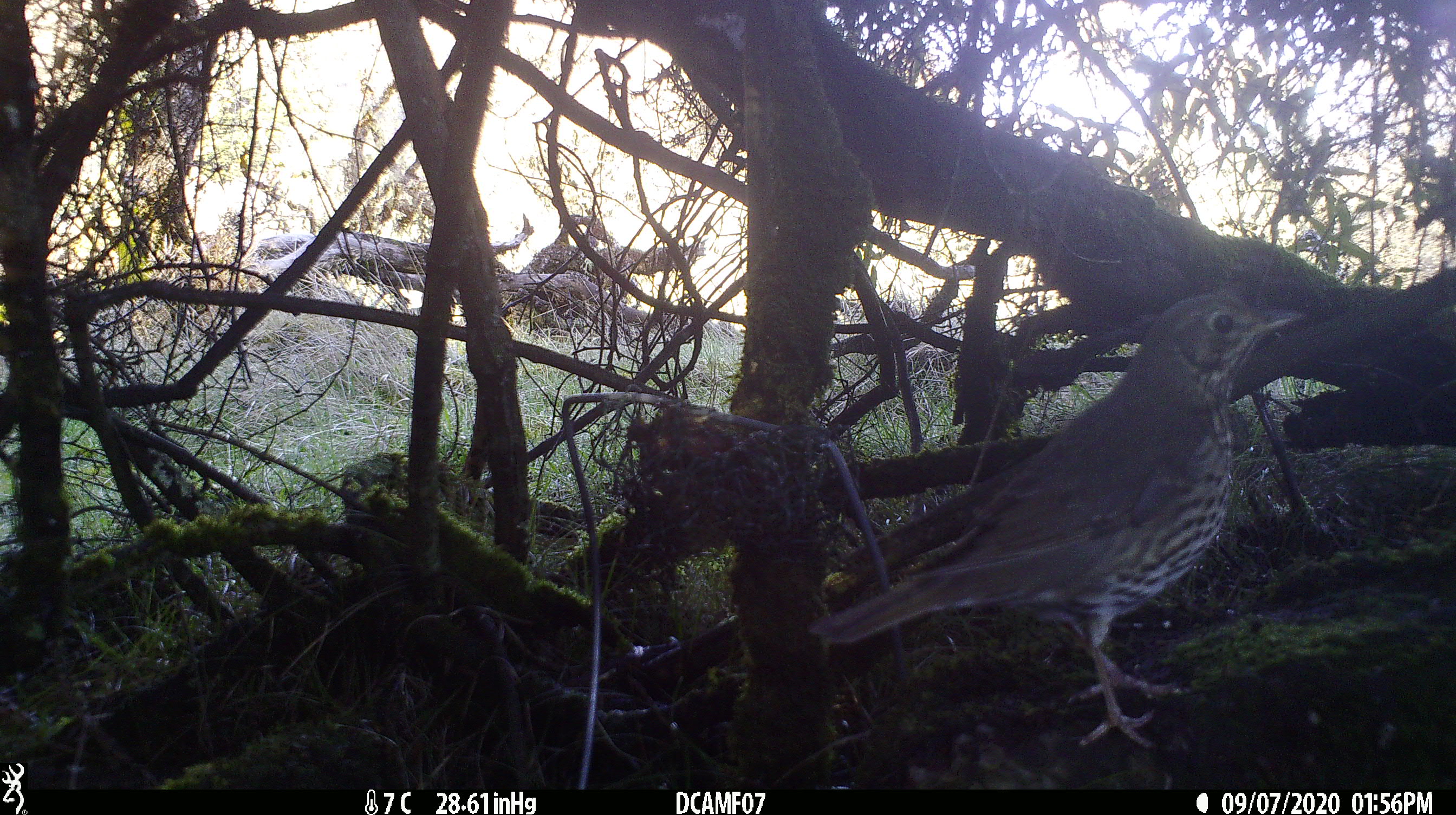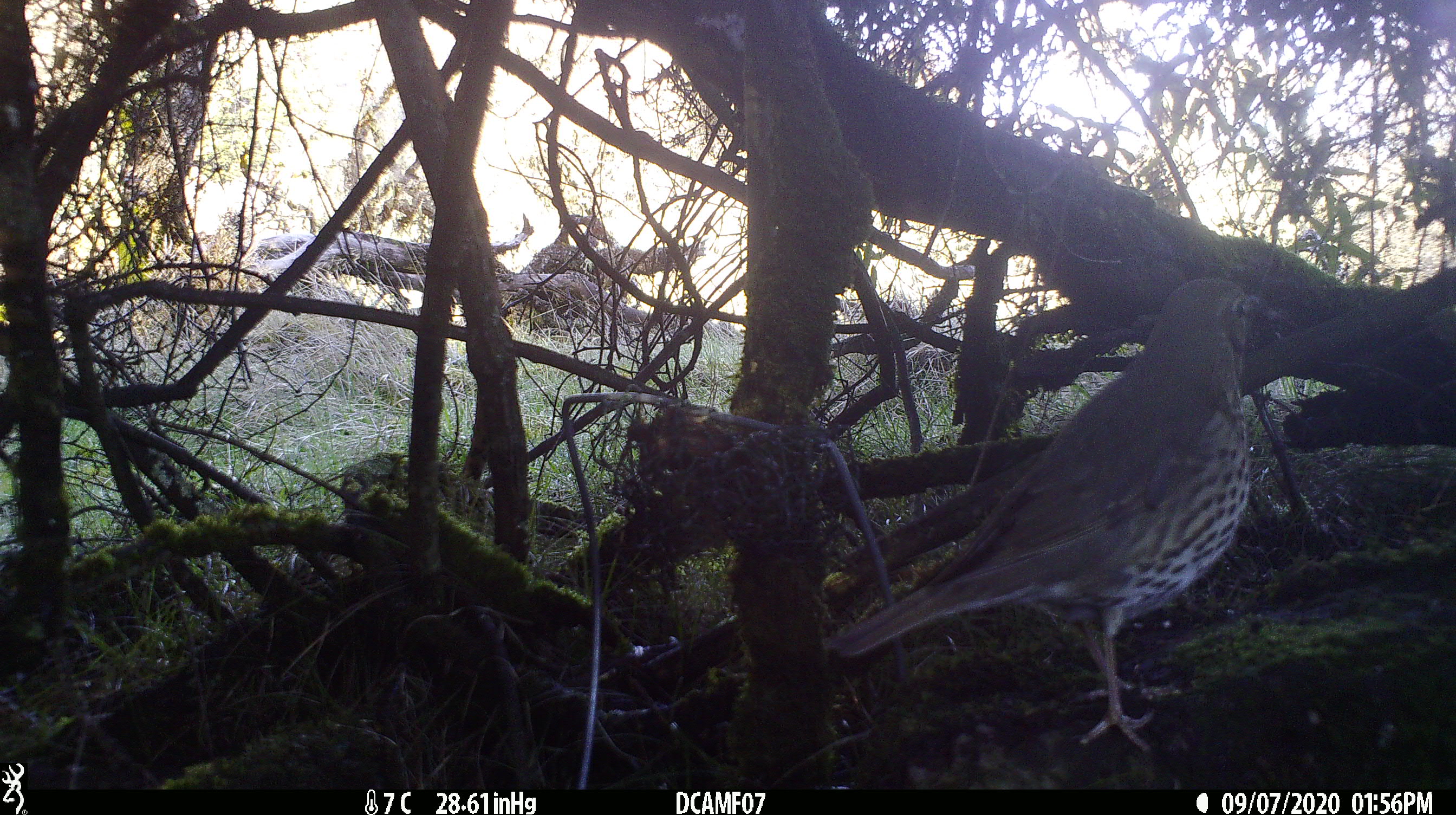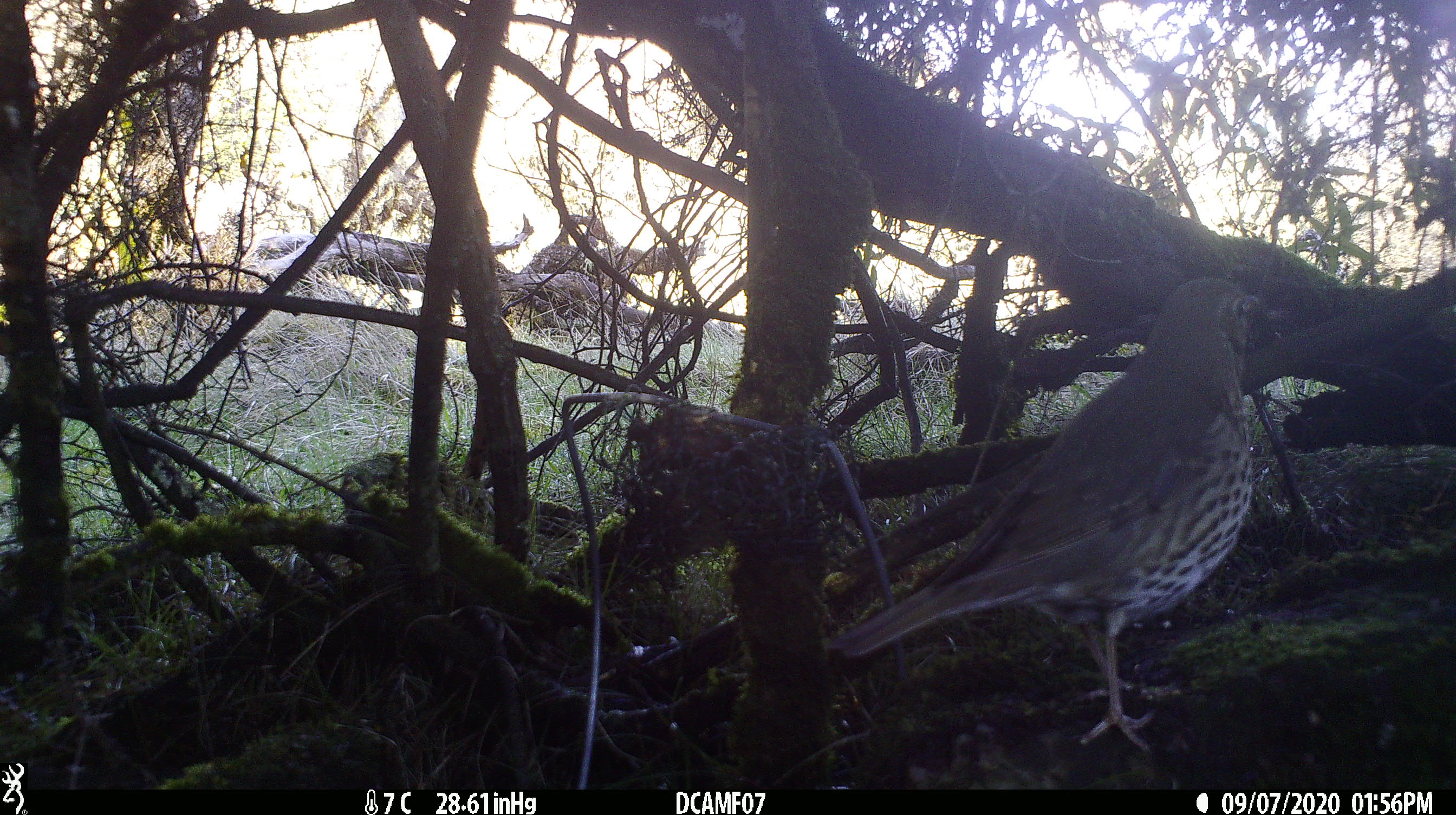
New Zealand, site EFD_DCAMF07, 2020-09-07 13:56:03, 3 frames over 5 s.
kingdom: Animalia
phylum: Chordata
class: Aves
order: Passeriformes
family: Turdidae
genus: Turdus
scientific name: Turdus philomelos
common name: song thrush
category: thrush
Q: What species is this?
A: Thrush (song thrush) (Turdus philomelos).